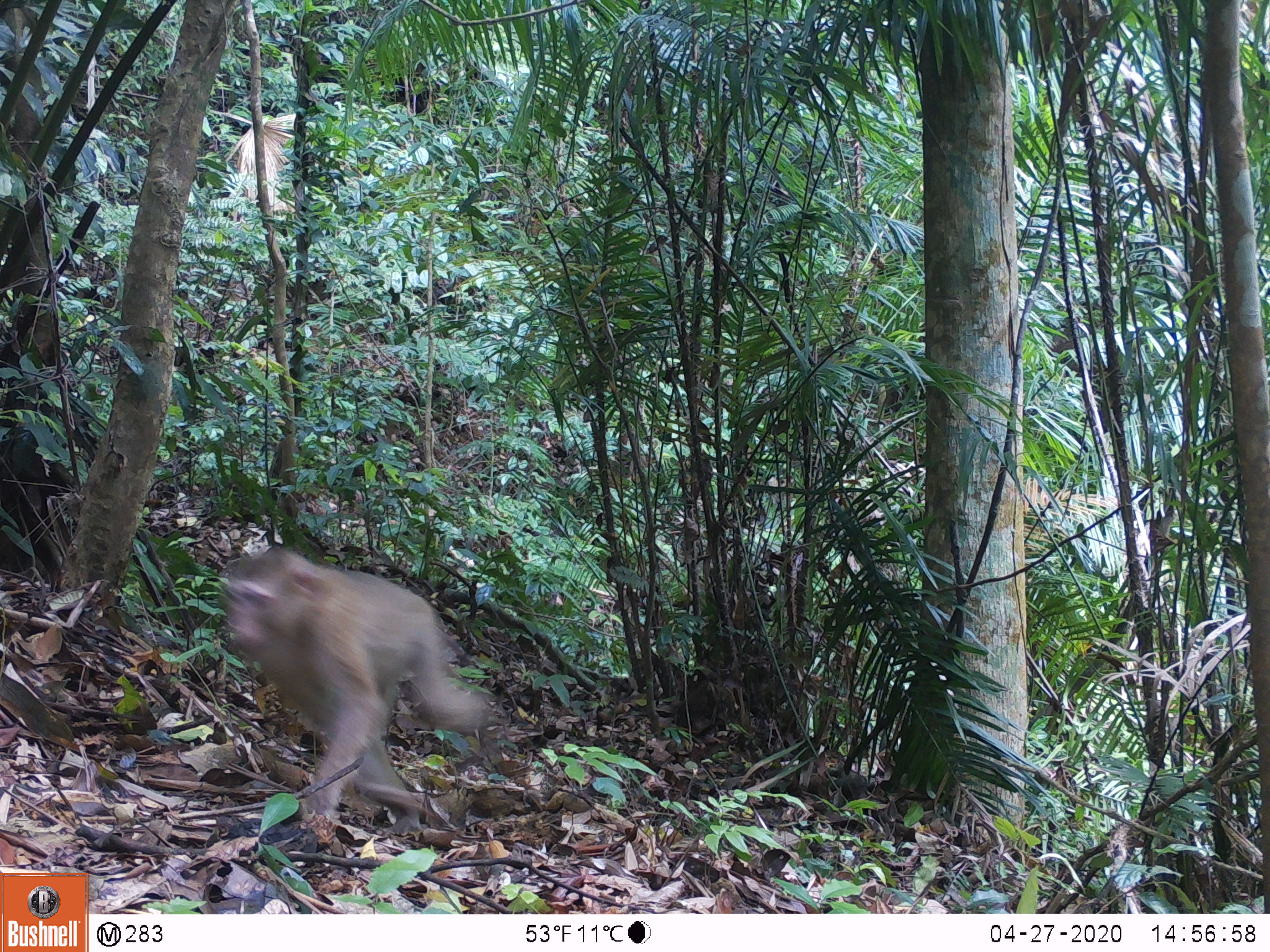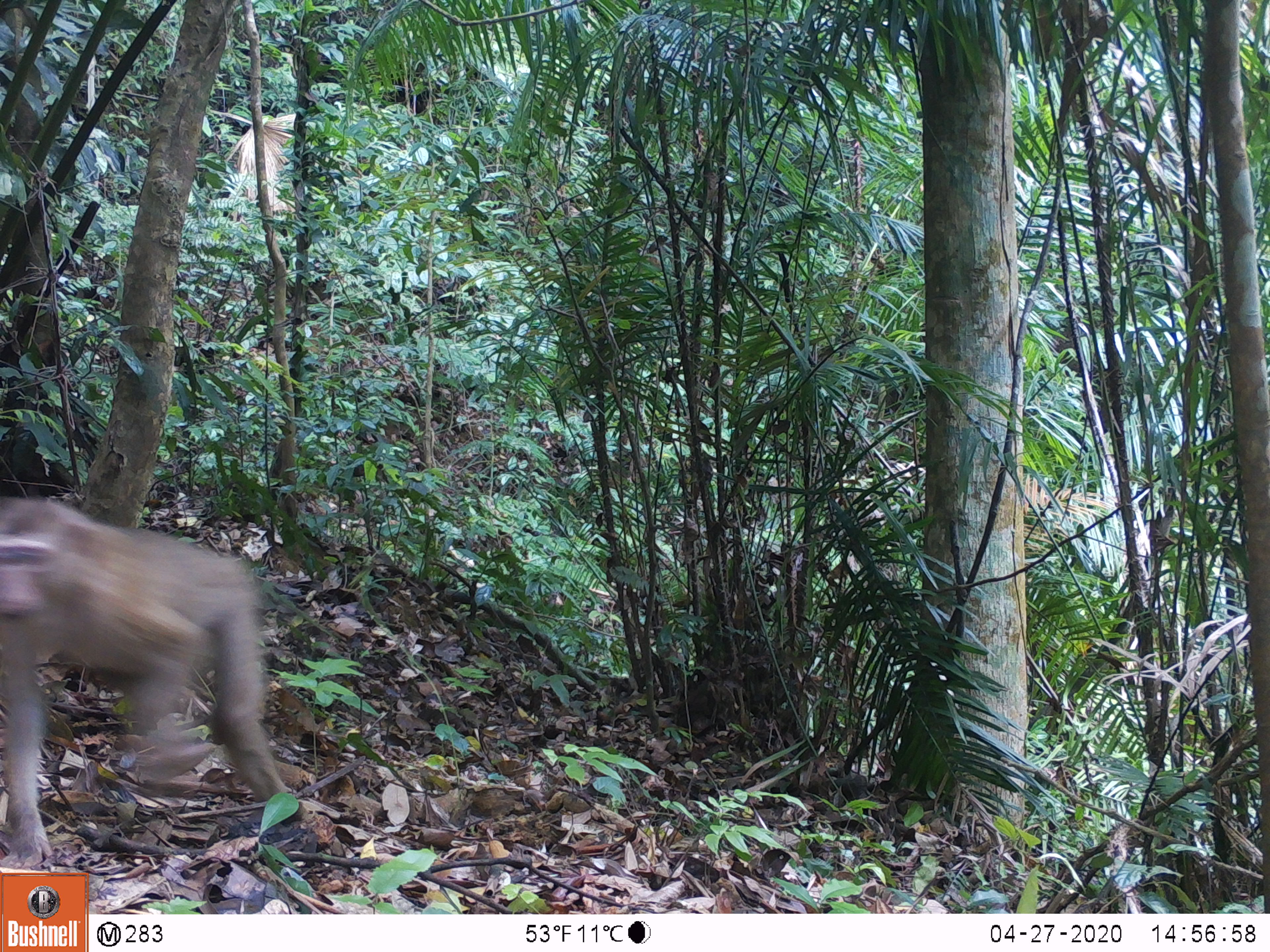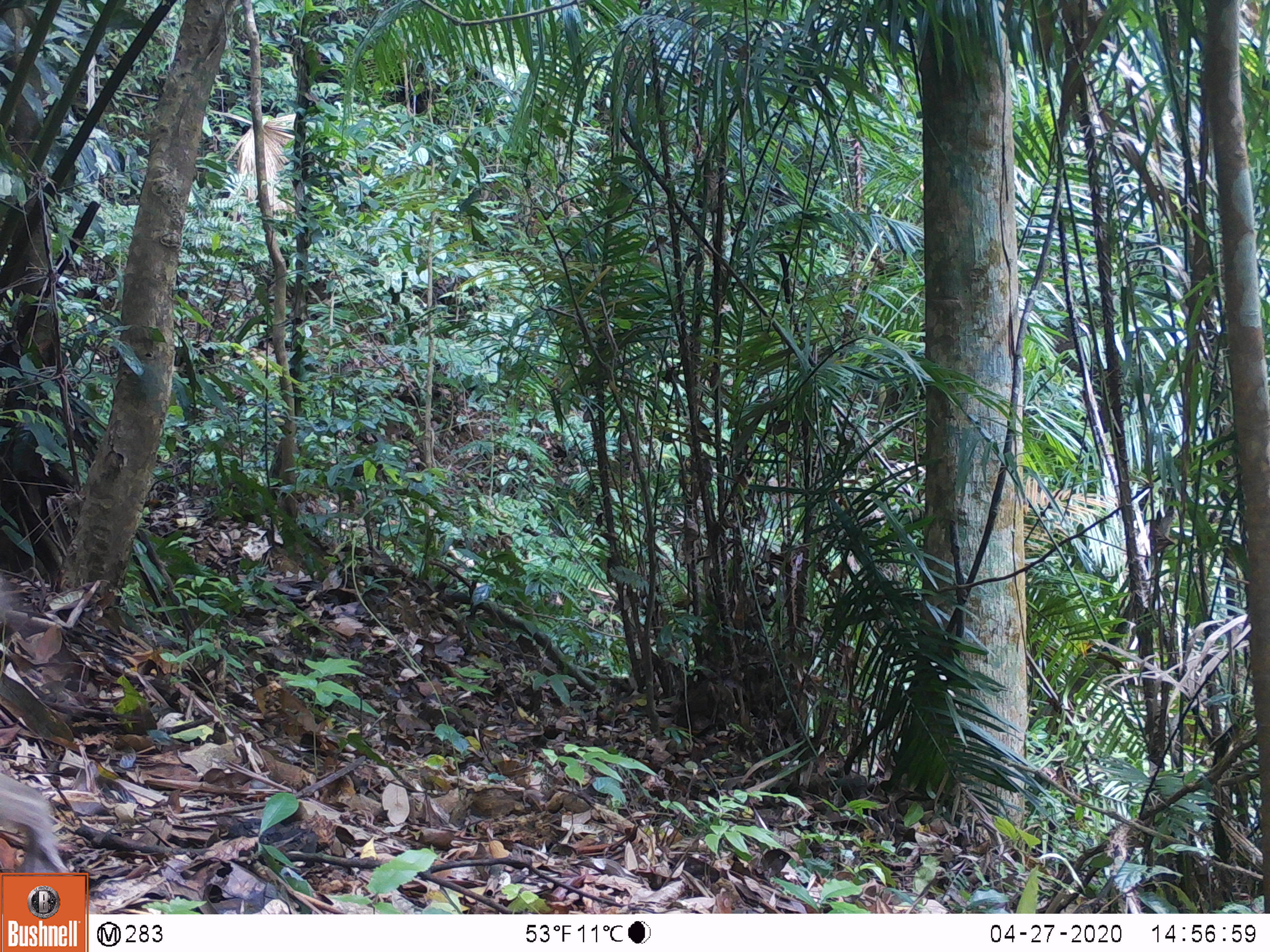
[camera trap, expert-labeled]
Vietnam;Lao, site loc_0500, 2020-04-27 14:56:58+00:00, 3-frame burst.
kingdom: Animalia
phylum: Chordata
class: Mammalia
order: Primates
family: Cercopithecidae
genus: Macaca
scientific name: Macaca nemestrina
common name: pig-tailed macaque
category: pig tailed macaque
Pig tailed macaque (pig-tailed macaque) (Macaca nemestrina). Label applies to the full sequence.